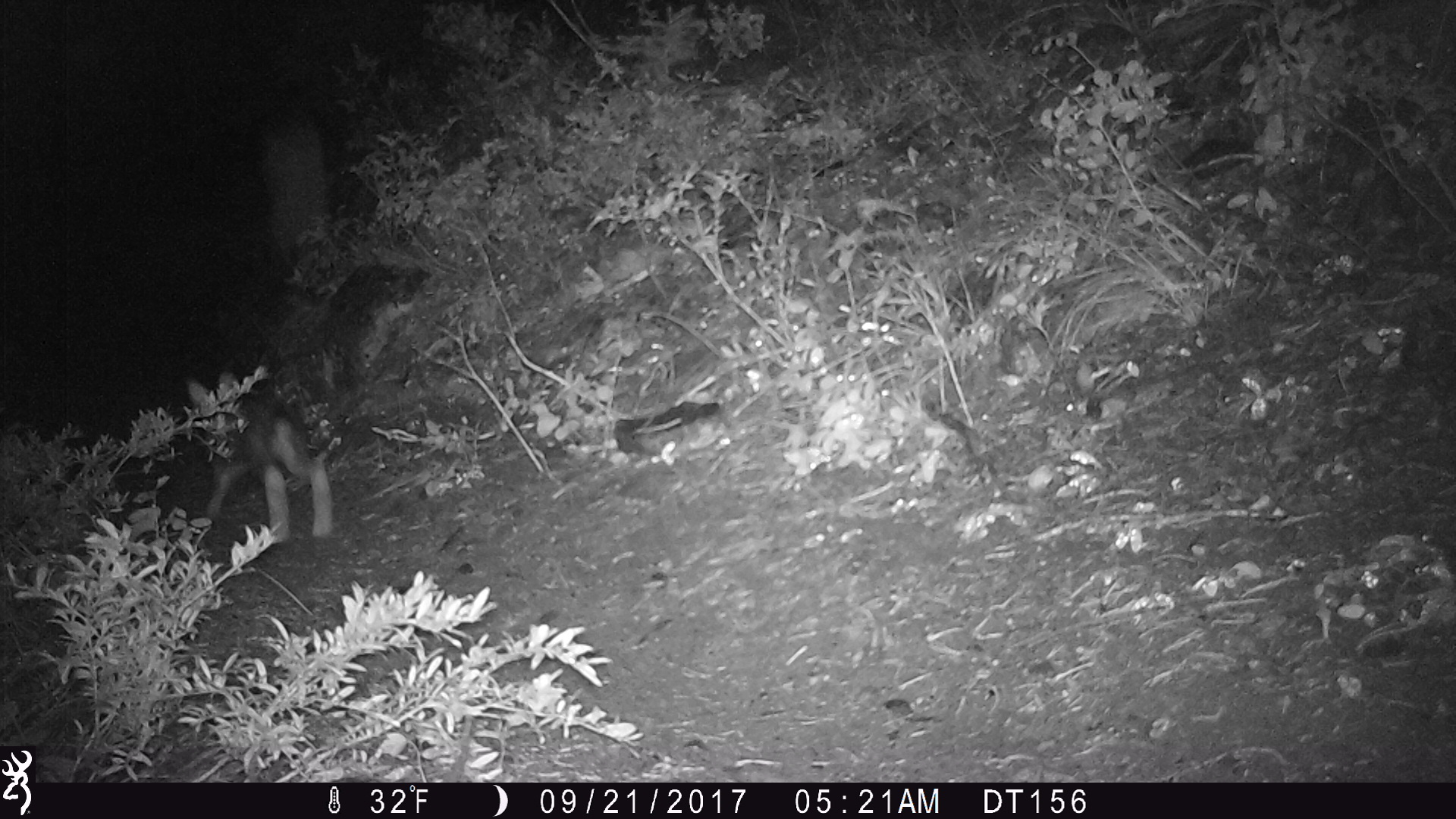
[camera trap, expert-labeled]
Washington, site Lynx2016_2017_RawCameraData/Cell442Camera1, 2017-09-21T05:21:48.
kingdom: Animalia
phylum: Chordata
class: Mammalia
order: Lagomorpha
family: Leporidae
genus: Lepus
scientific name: Lepus americanus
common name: snowshoe hare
Lepus americanus (snowshoe hare). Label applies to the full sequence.